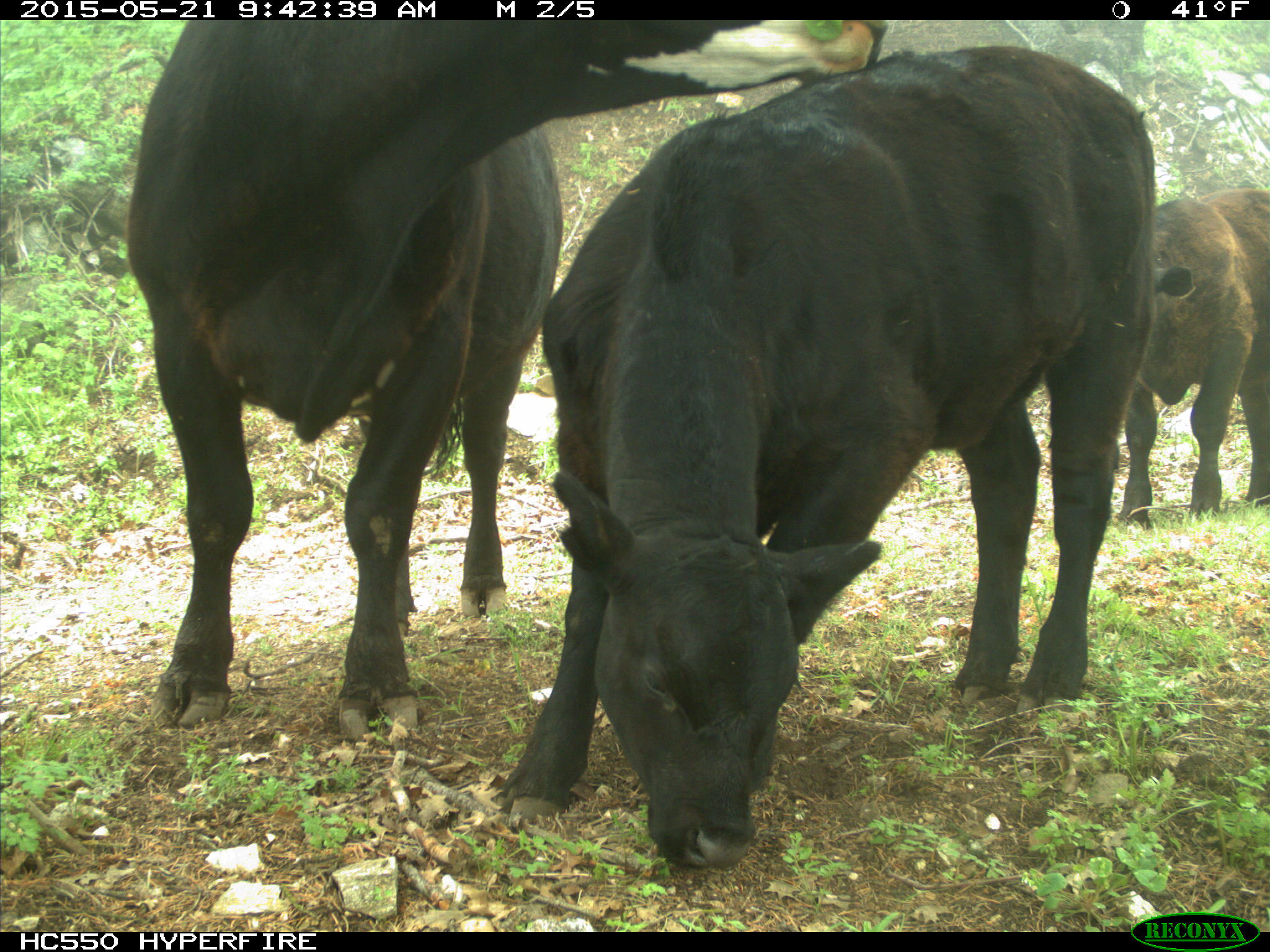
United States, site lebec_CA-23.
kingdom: Animalia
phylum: Chordata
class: Mammalia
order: Artiodactyla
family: Bovidae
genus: Bos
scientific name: Bos taurus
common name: domestic cow